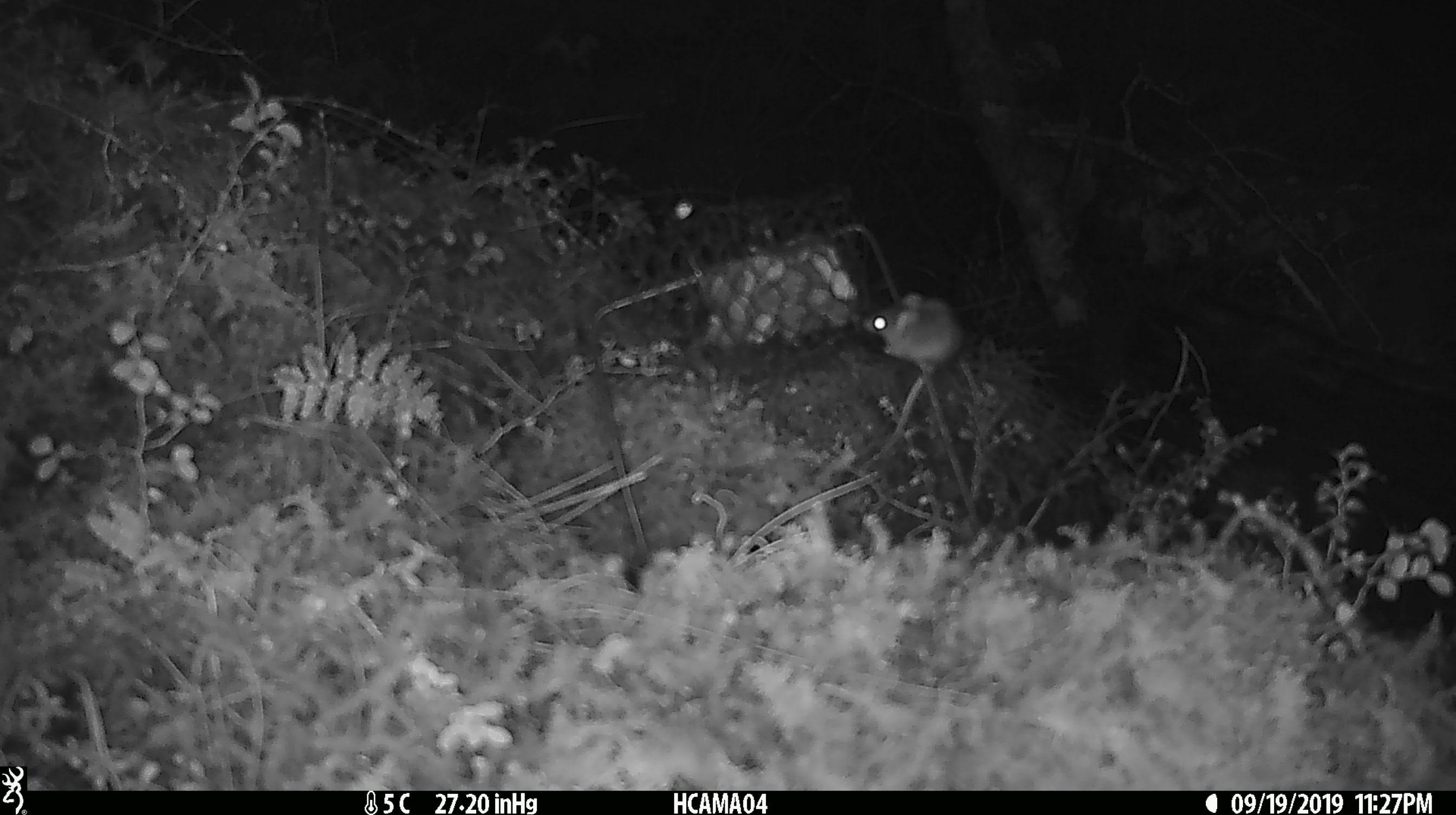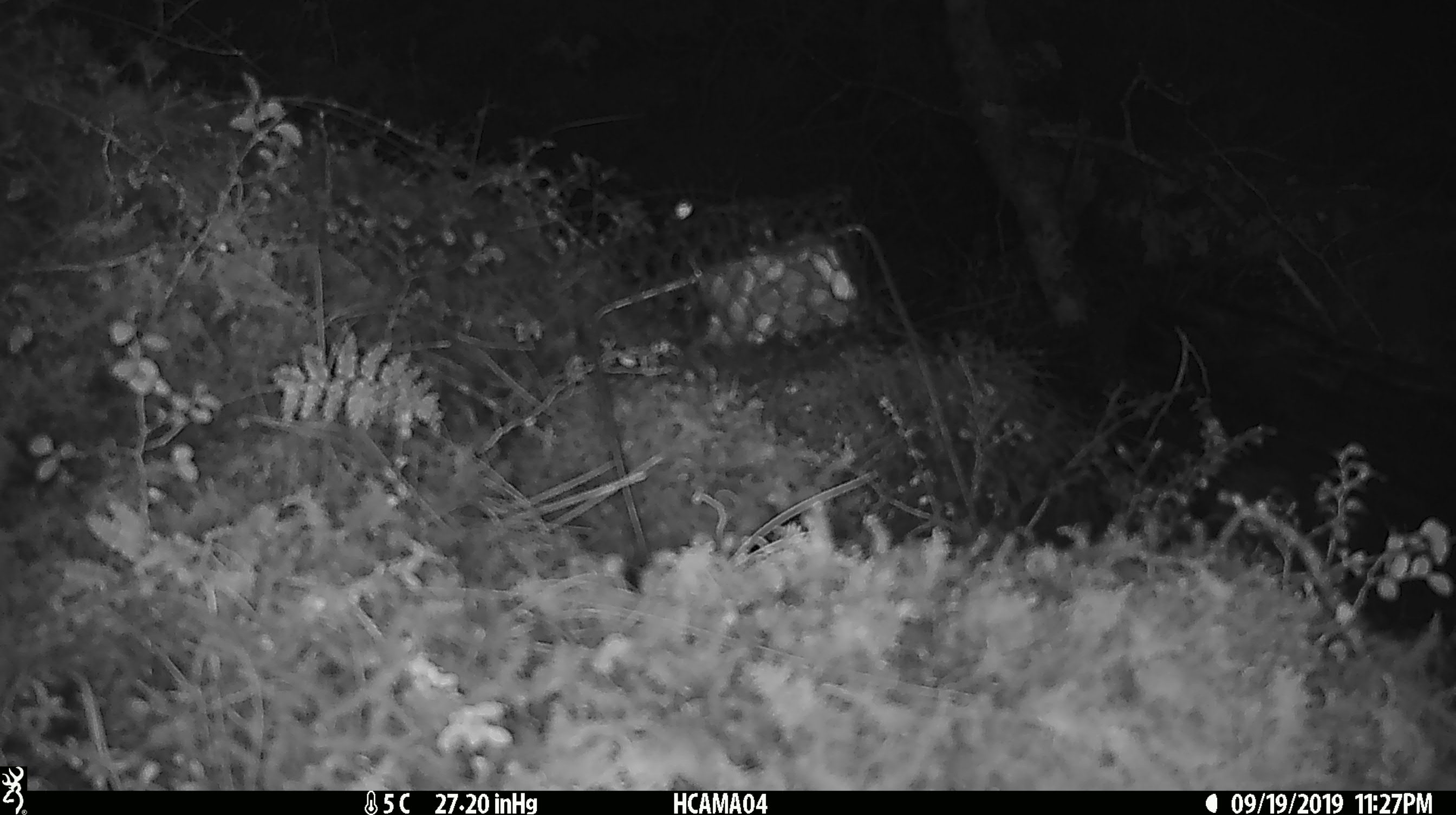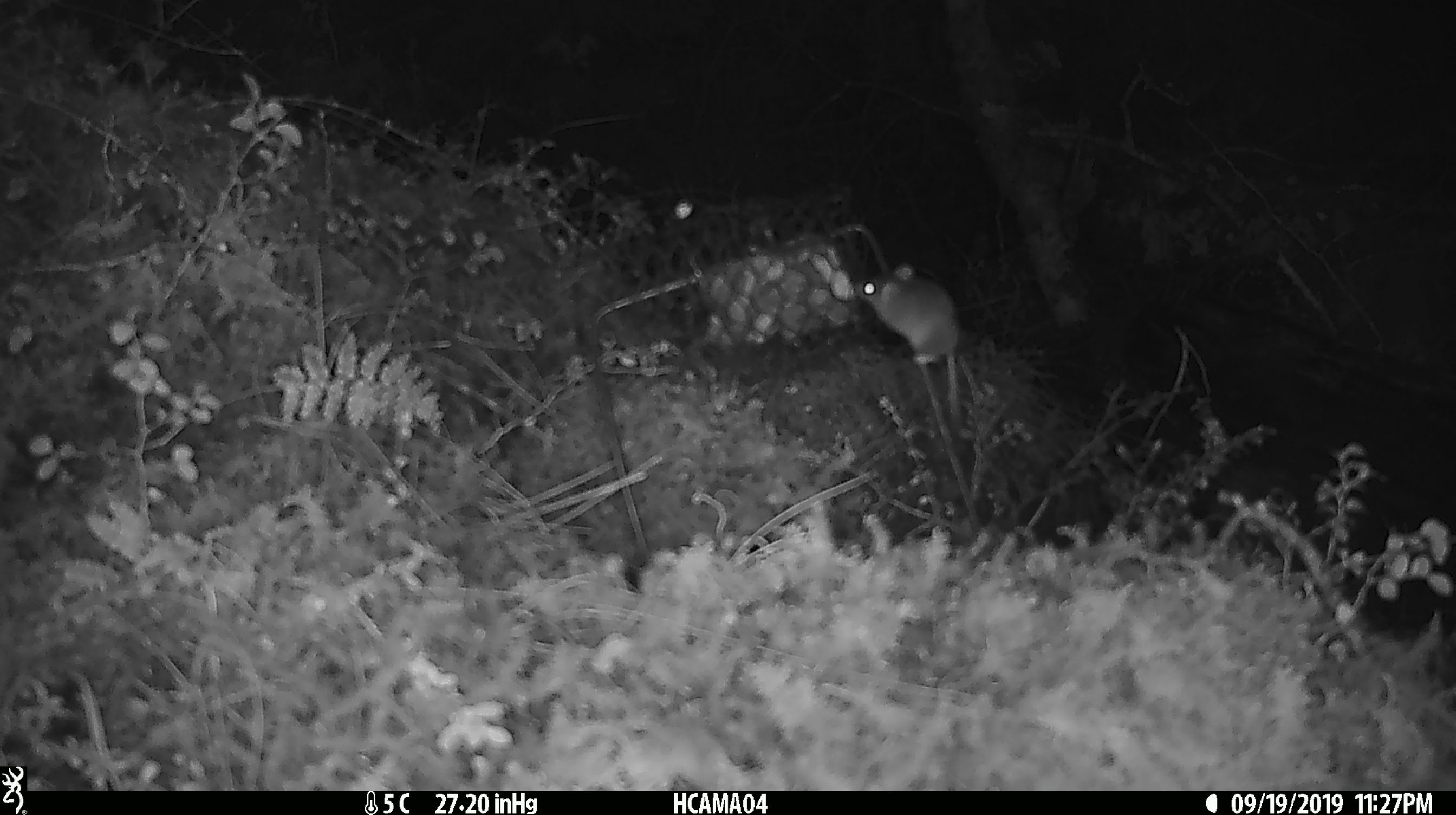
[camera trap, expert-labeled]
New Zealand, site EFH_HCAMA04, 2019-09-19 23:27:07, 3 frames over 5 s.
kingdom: Animalia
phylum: Chordata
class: Mammalia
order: Rodentia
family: Muridae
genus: Mus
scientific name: Mus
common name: mouse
Mouse (Mus).